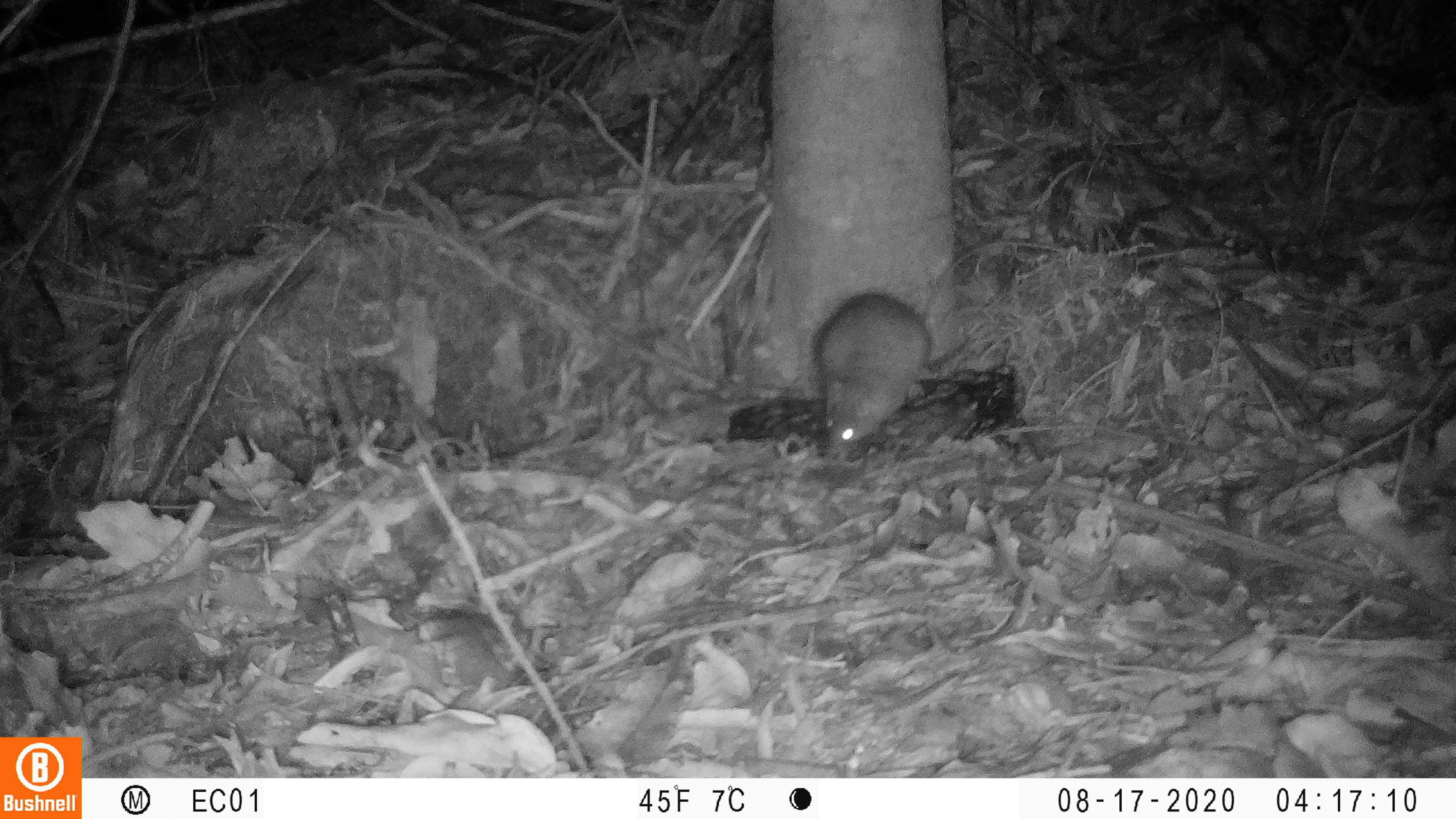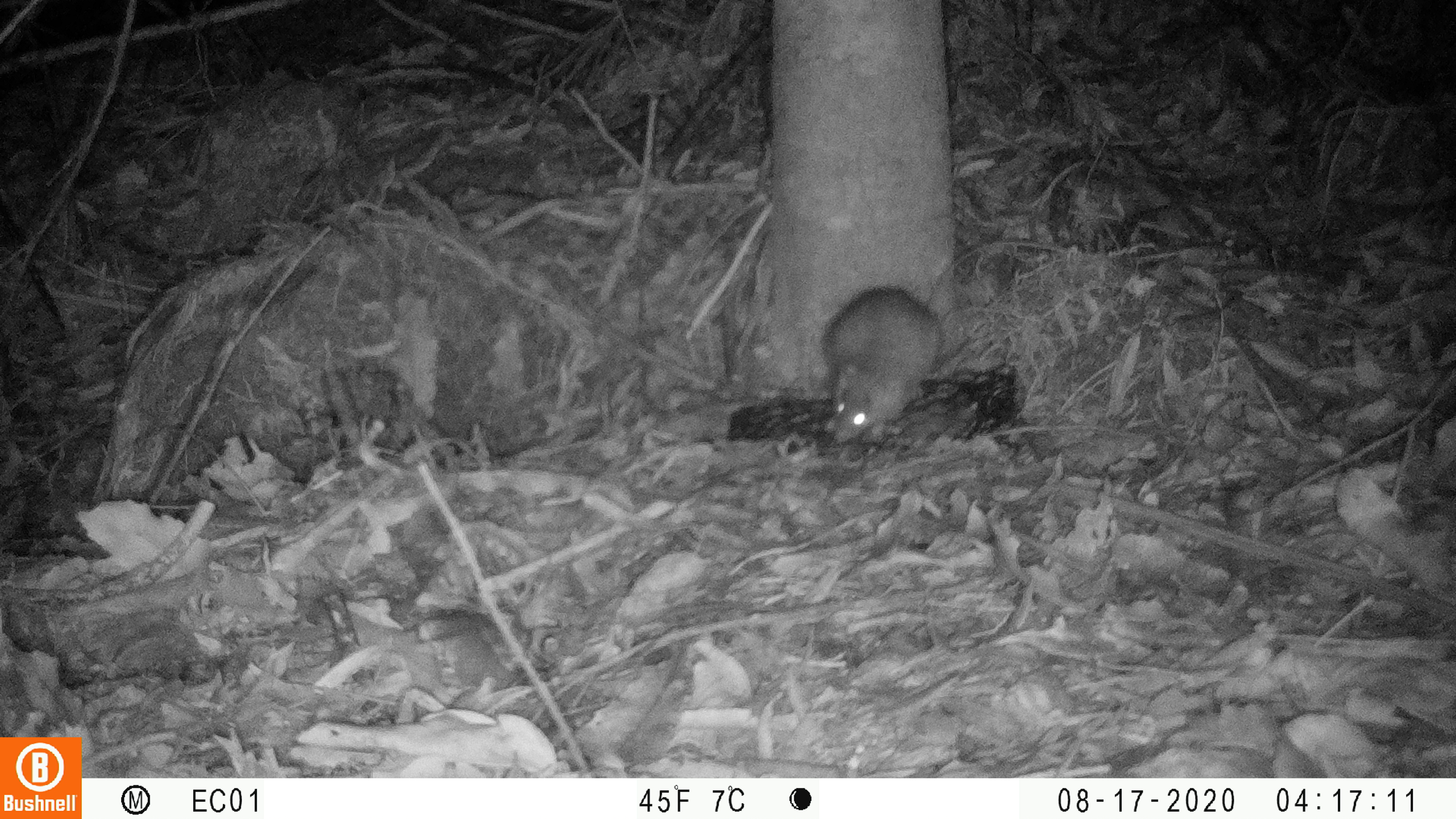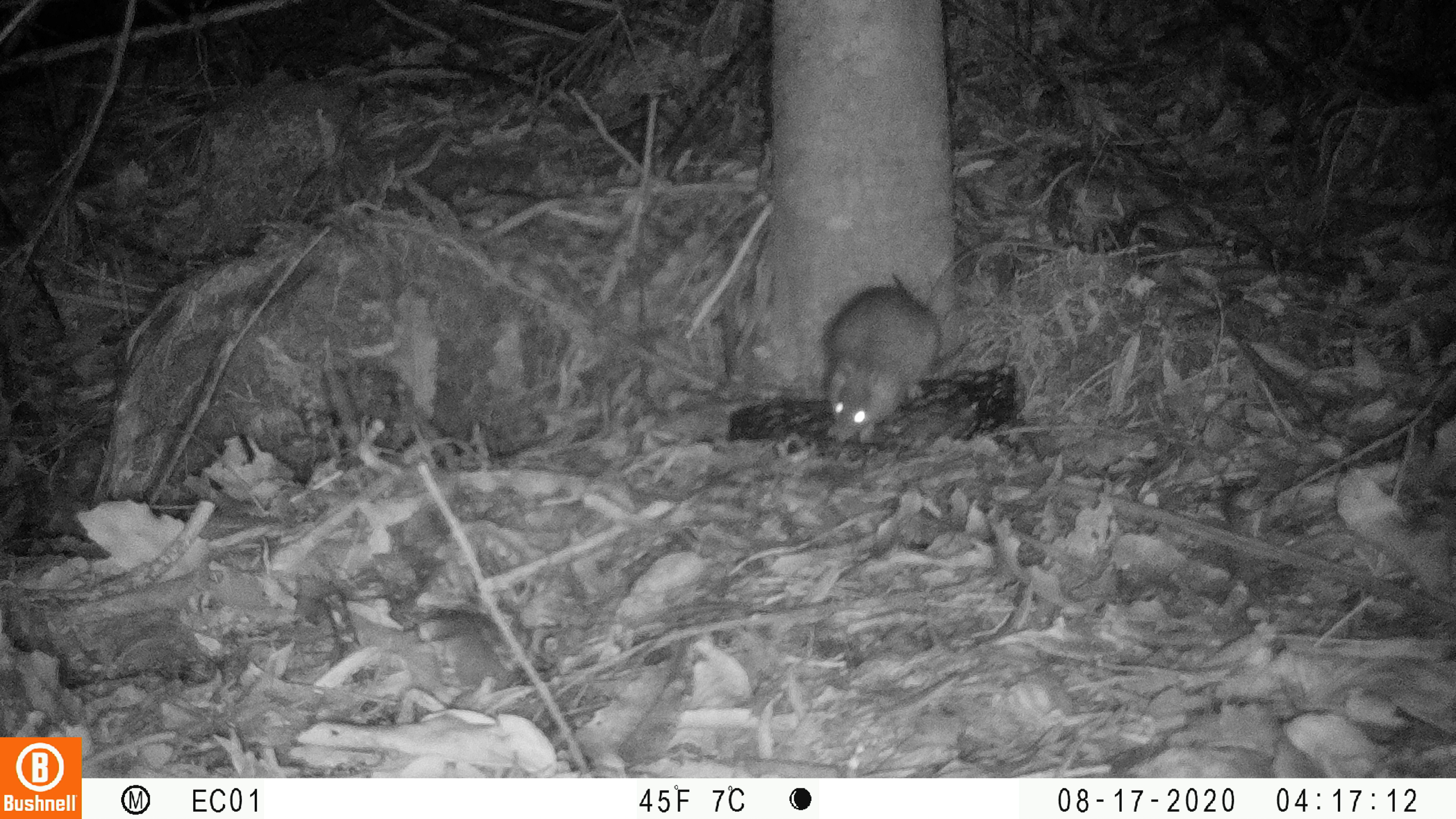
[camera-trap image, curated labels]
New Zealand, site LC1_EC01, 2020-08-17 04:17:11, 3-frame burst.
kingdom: Animalia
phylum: Chordata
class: Mammalia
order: Rodentia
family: Muridae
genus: Rattus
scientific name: Rattus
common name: rat